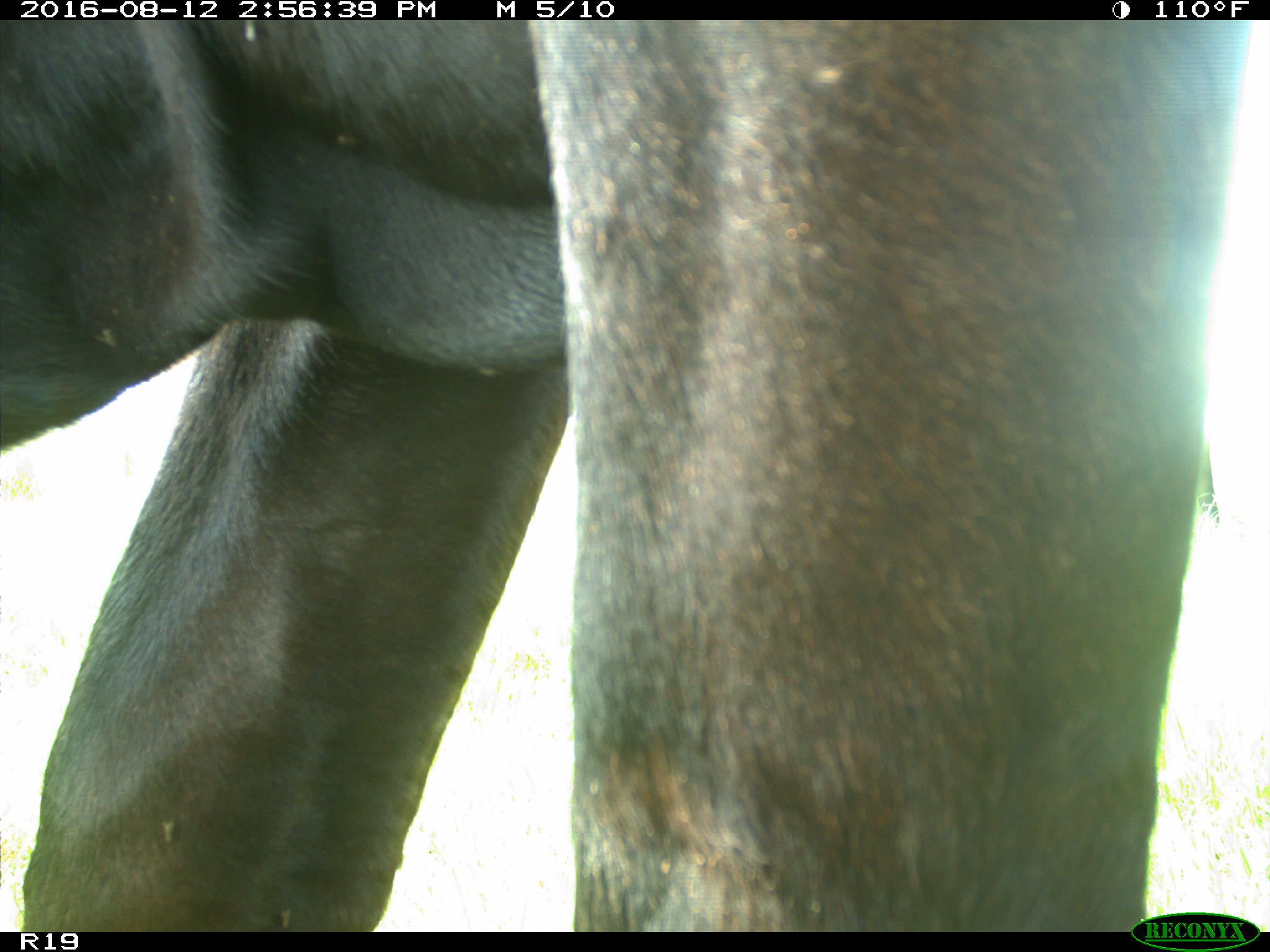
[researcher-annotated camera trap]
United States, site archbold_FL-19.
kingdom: Animalia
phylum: Chordata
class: Mammalia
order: Artiodactyla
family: Bovidae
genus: Bos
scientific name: Bos taurus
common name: domestic cow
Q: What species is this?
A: Bos taurus (domestic cow).